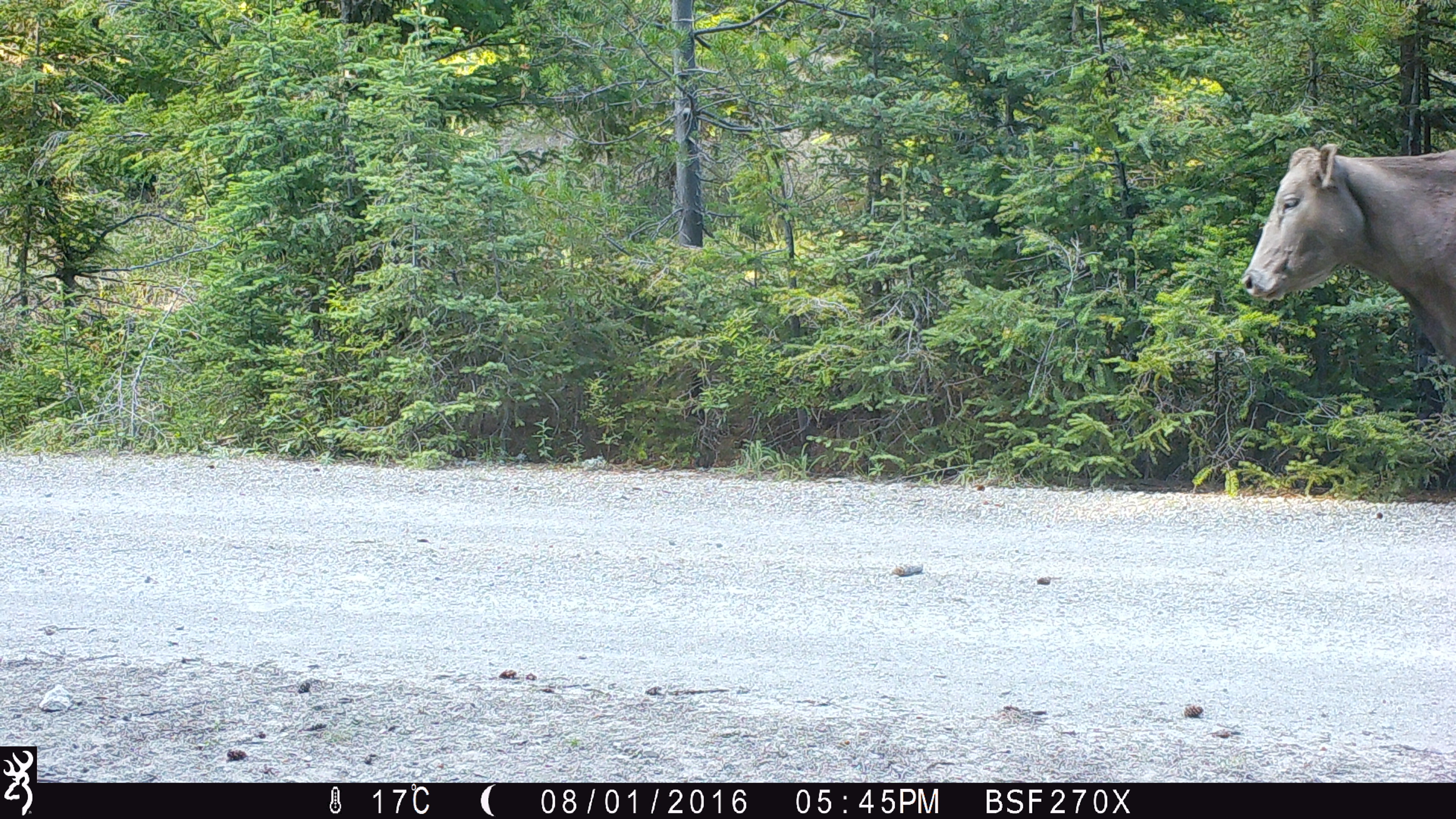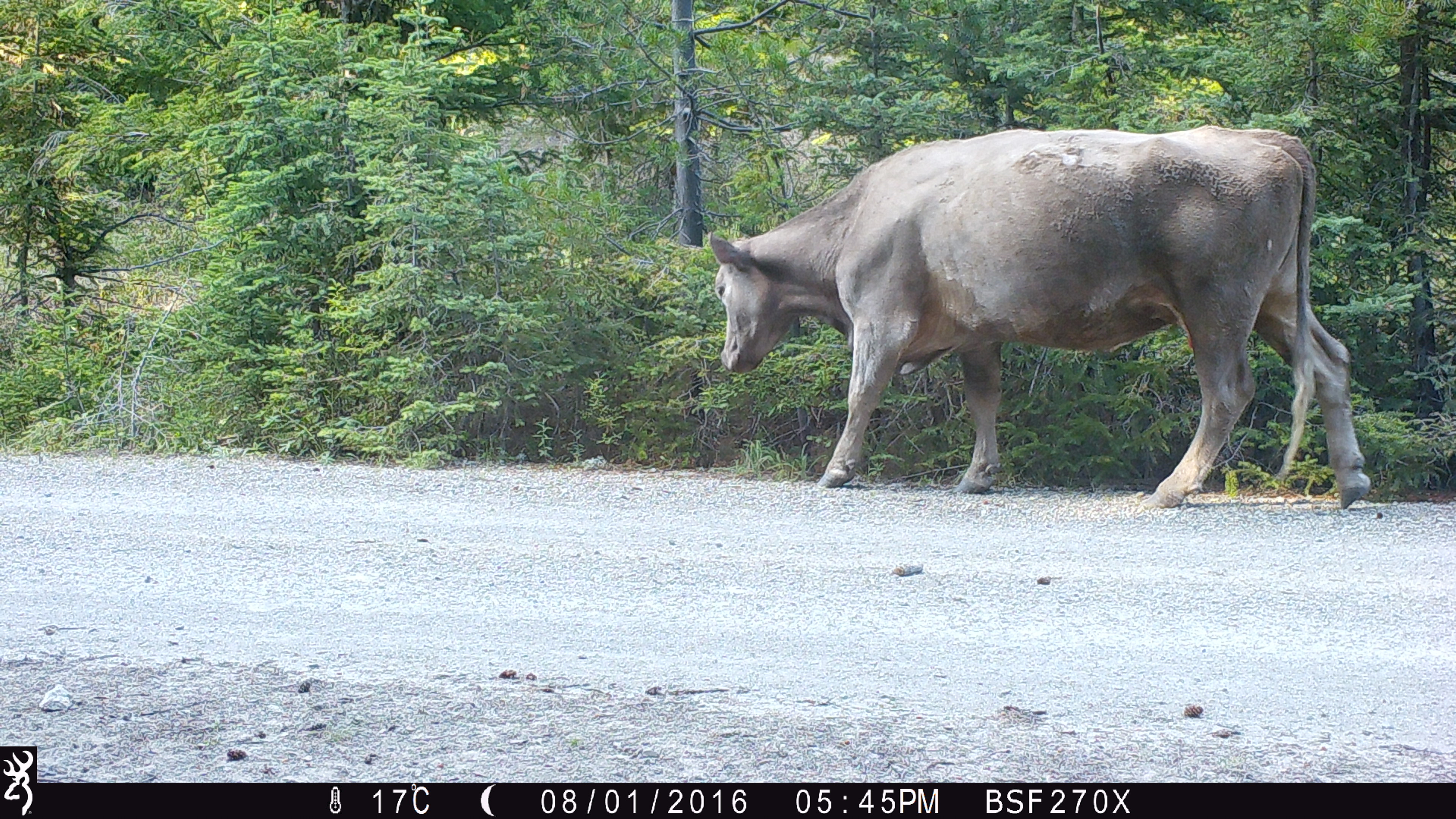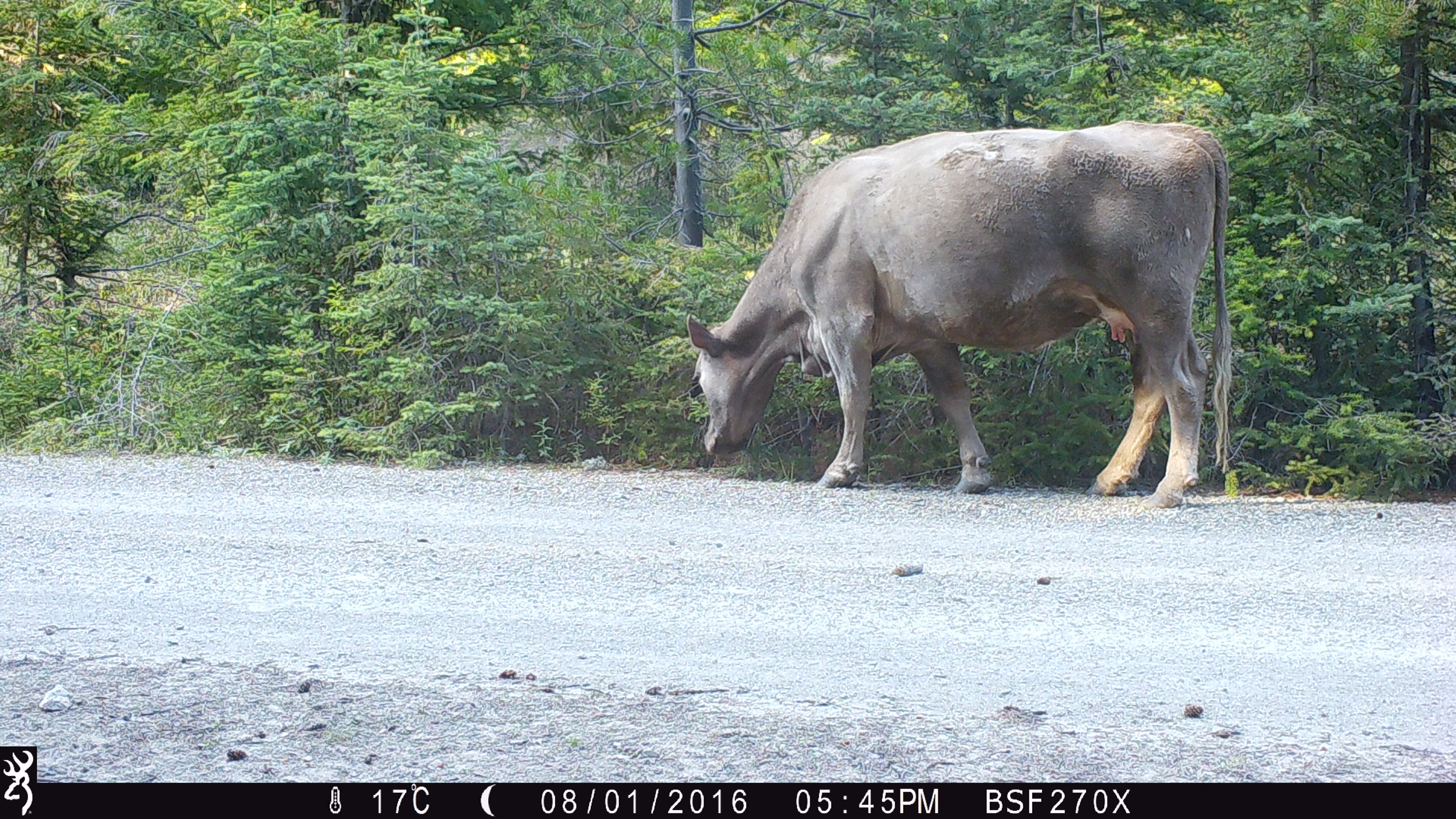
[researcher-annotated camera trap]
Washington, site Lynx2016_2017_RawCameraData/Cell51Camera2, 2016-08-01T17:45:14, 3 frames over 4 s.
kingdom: Animalia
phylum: Chordata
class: Mammalia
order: Artiodactyla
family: Bovidae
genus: Bos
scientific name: Bos taurus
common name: domestic cattle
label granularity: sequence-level